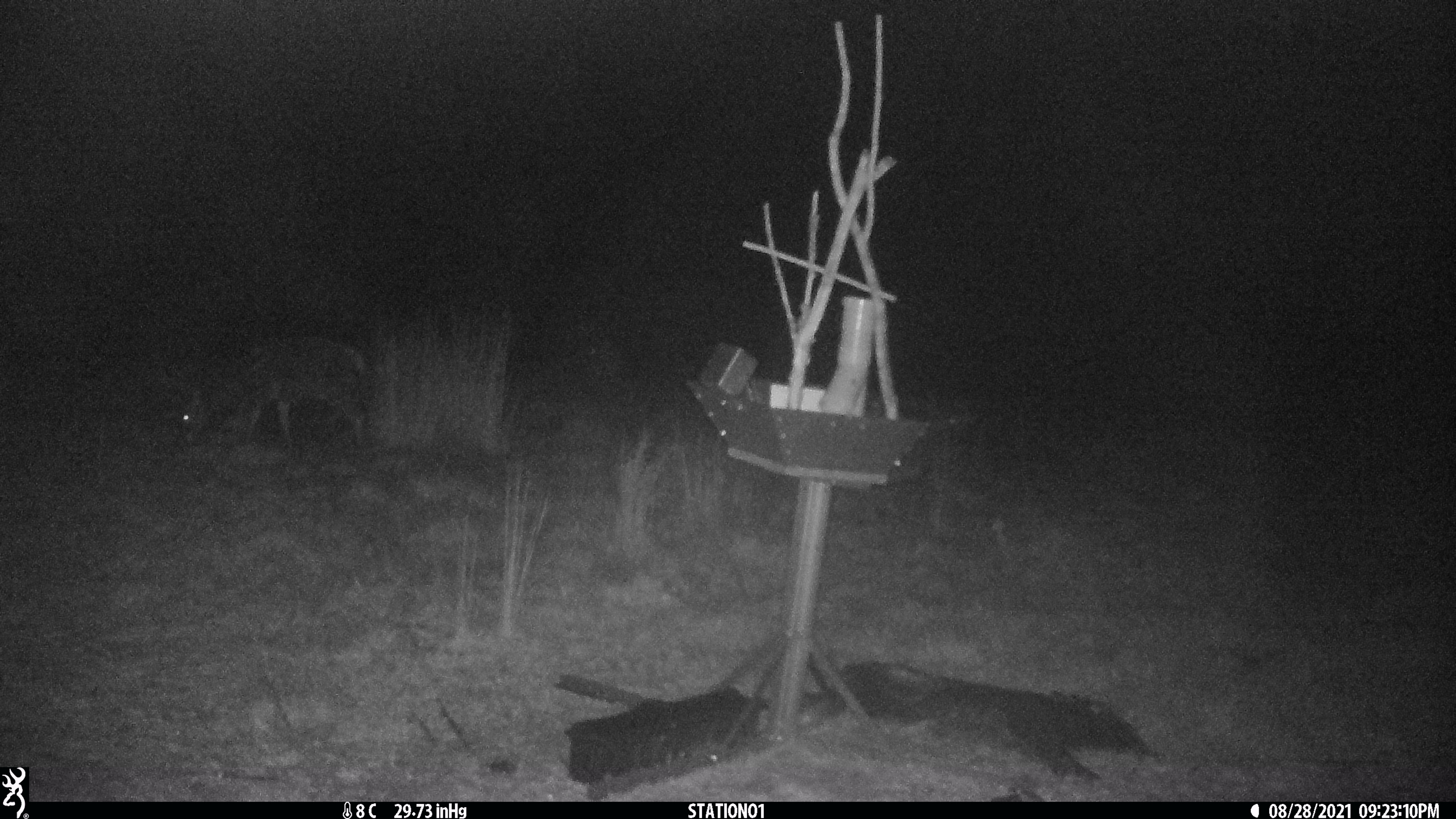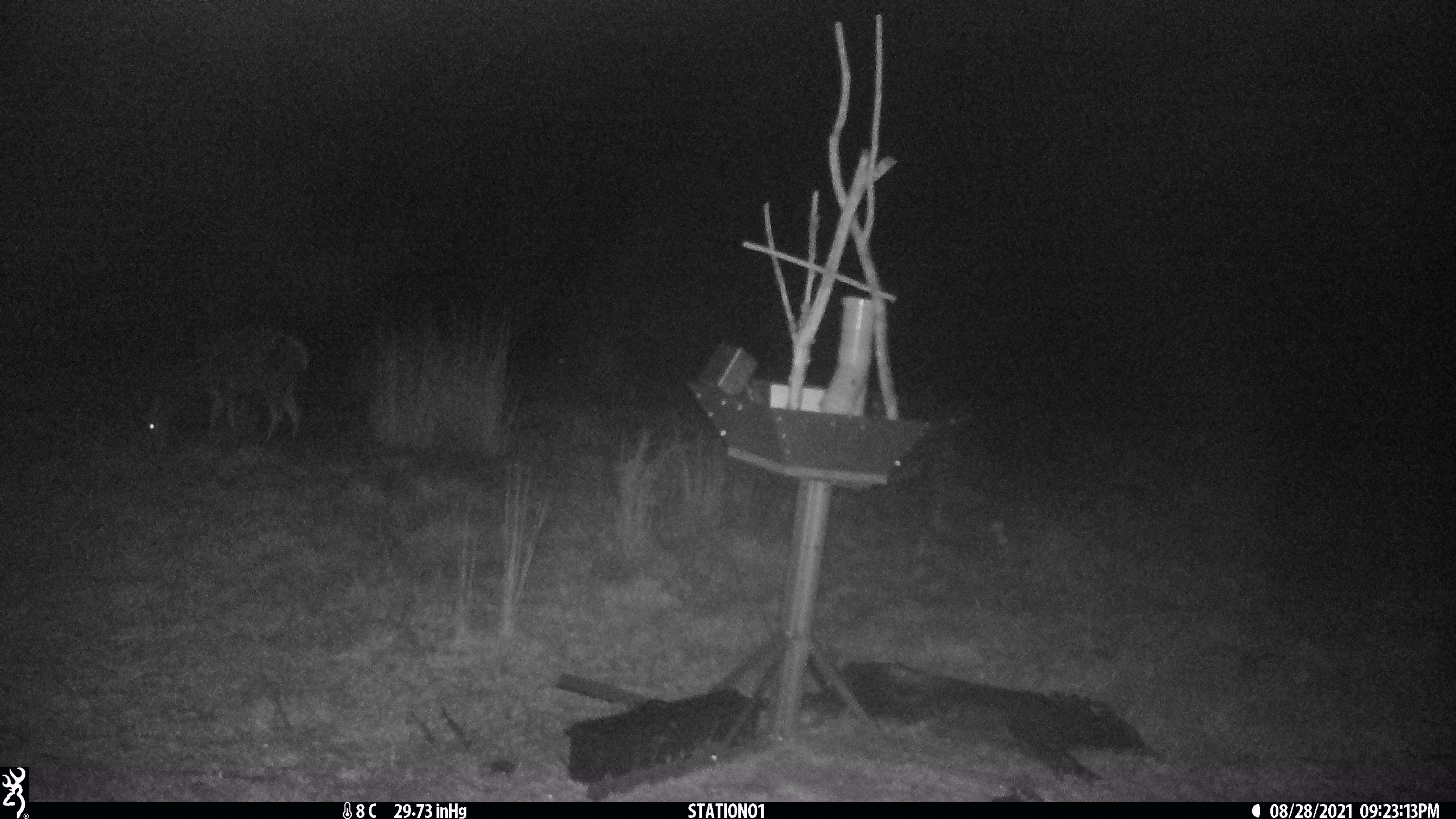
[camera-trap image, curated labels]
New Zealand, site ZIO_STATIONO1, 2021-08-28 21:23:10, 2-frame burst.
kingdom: Animalia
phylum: Chordata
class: Mammalia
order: Artiodactyla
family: Cervidae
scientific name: Cervidae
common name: deer